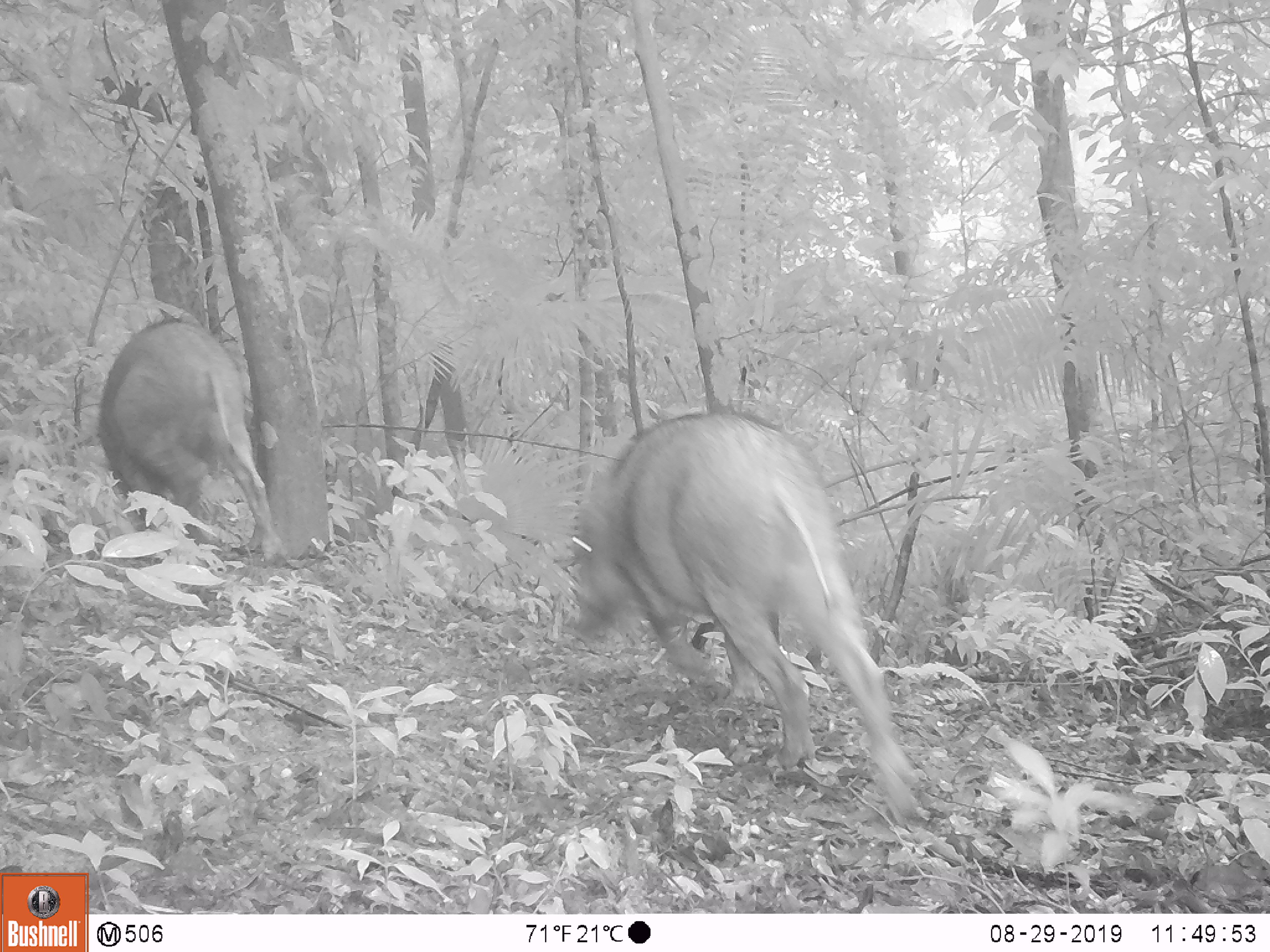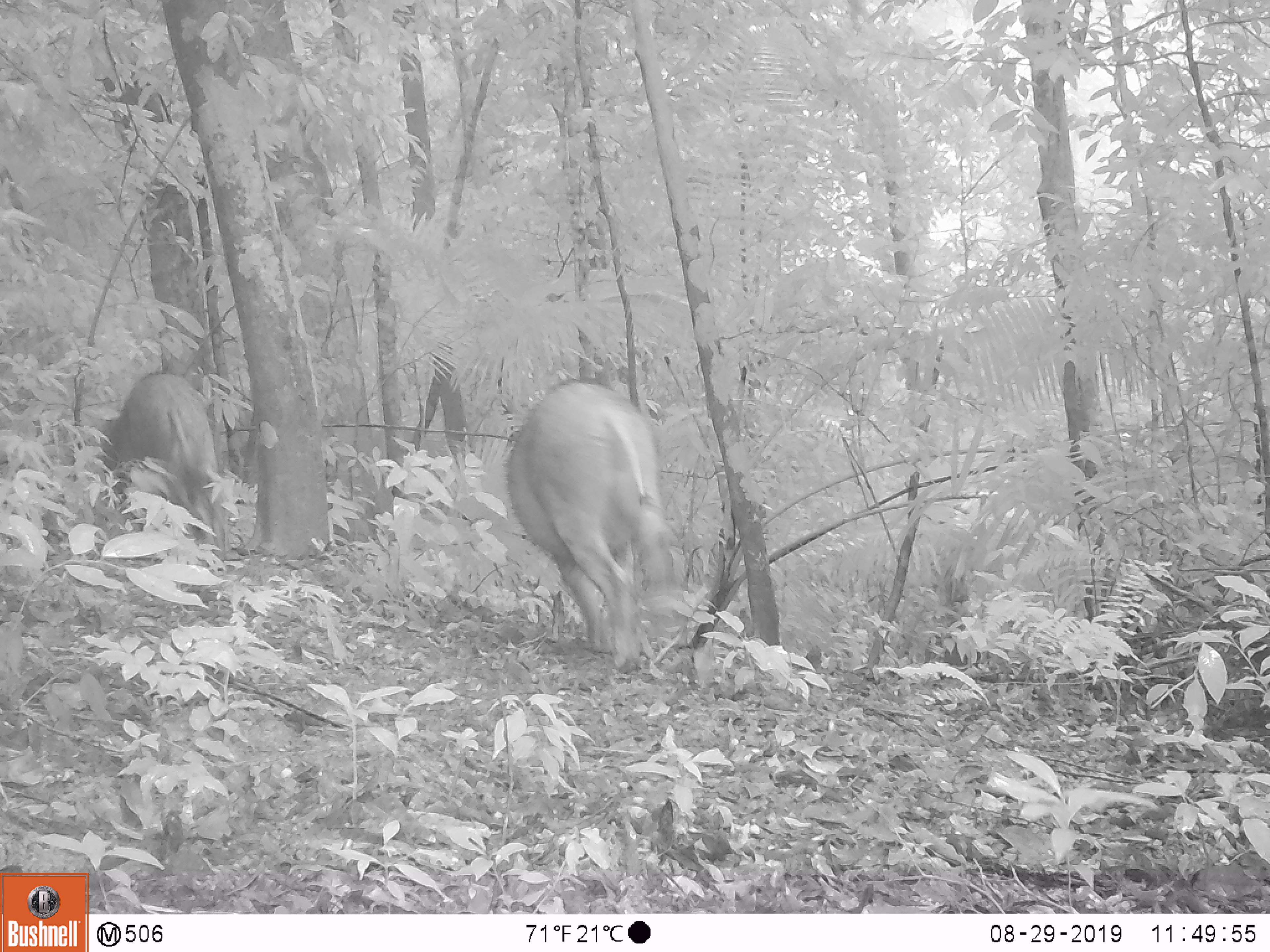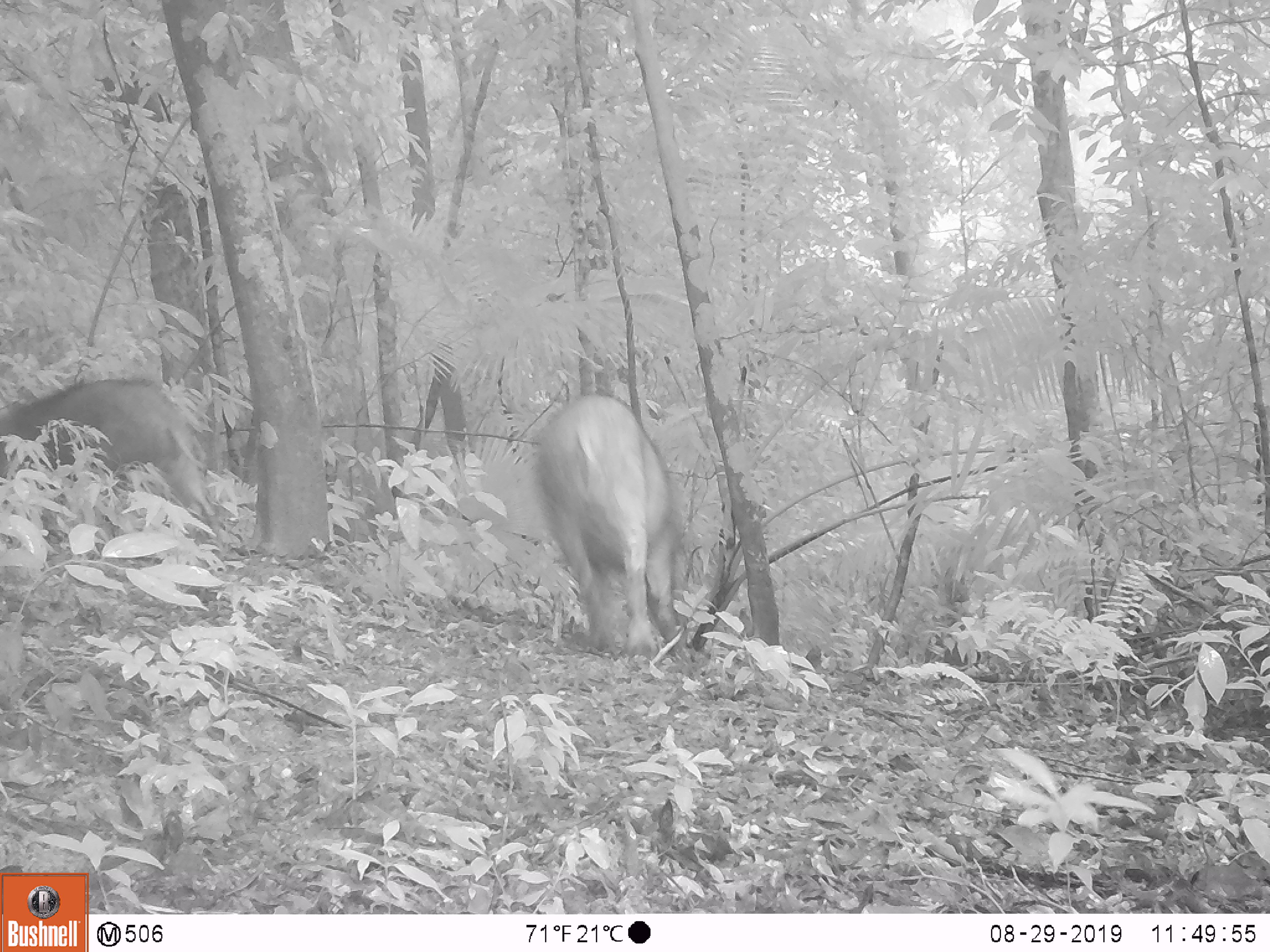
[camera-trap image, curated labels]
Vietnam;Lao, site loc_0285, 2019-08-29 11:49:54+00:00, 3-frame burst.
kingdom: Animalia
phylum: Chordata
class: Mammalia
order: Artiodactyla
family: Suidae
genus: Sus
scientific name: Sus scrofa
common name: eurasian wild pig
Eurasian wild pig (Sus scrofa). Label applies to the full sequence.